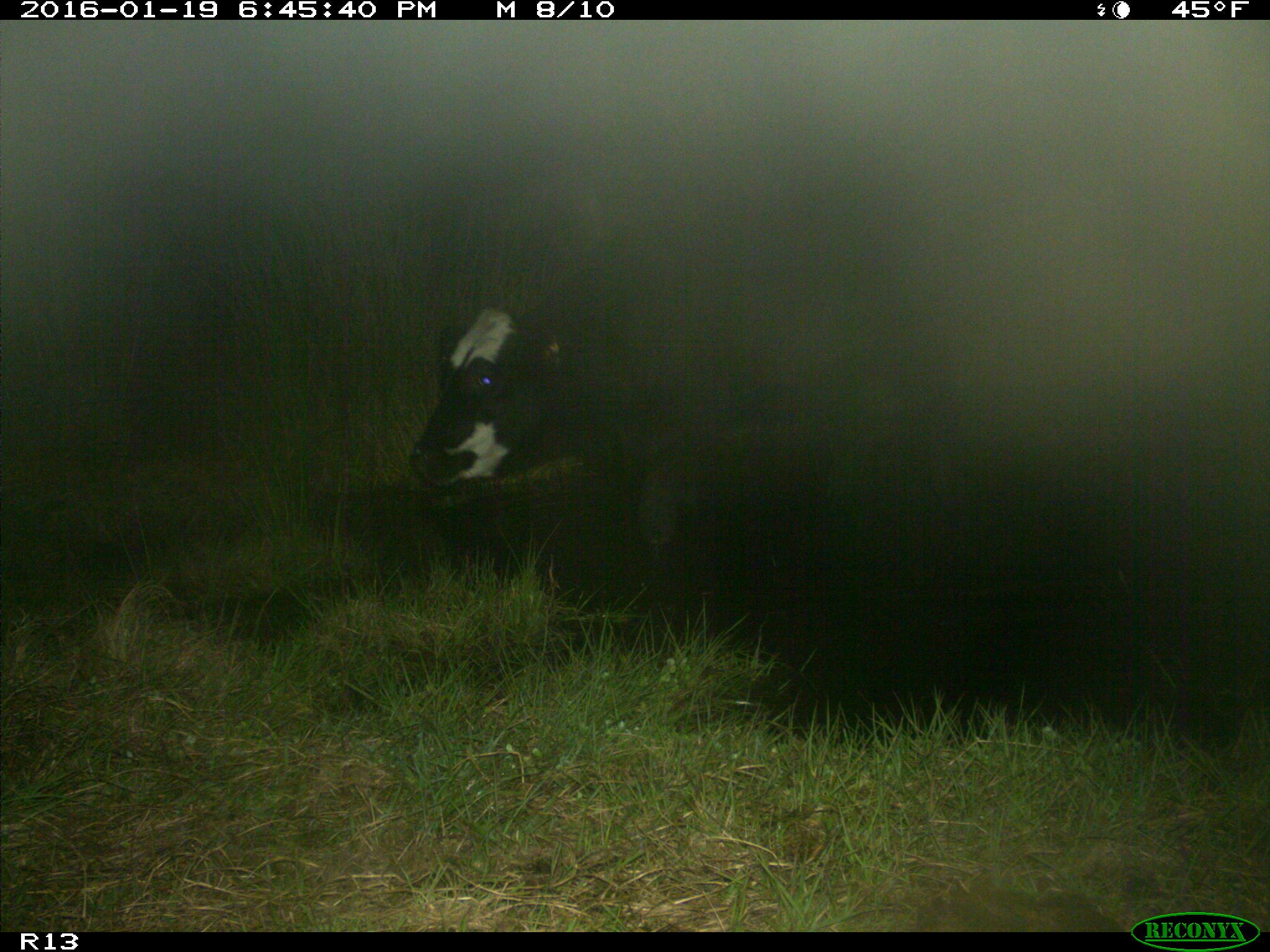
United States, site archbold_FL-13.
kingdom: Animalia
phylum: Chordata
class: Mammalia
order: Artiodactyla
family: Bovidae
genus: Bos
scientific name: Bos taurus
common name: domestic cow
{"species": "Bos taurus (domestic cow)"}